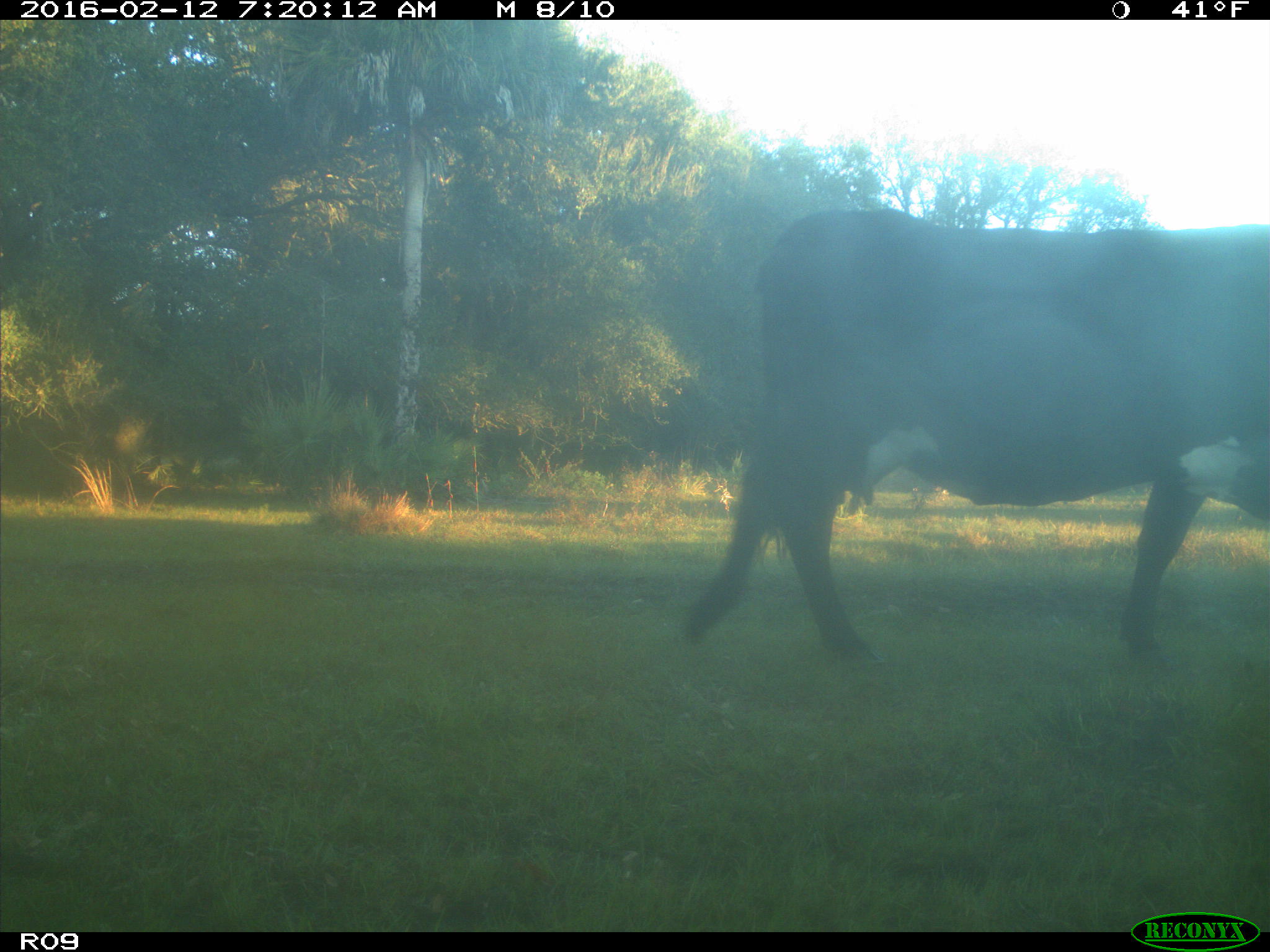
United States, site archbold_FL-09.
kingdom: Animalia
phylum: Chordata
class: Mammalia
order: Artiodactyla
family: Bovidae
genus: Bos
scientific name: Bos taurus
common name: domestic cow